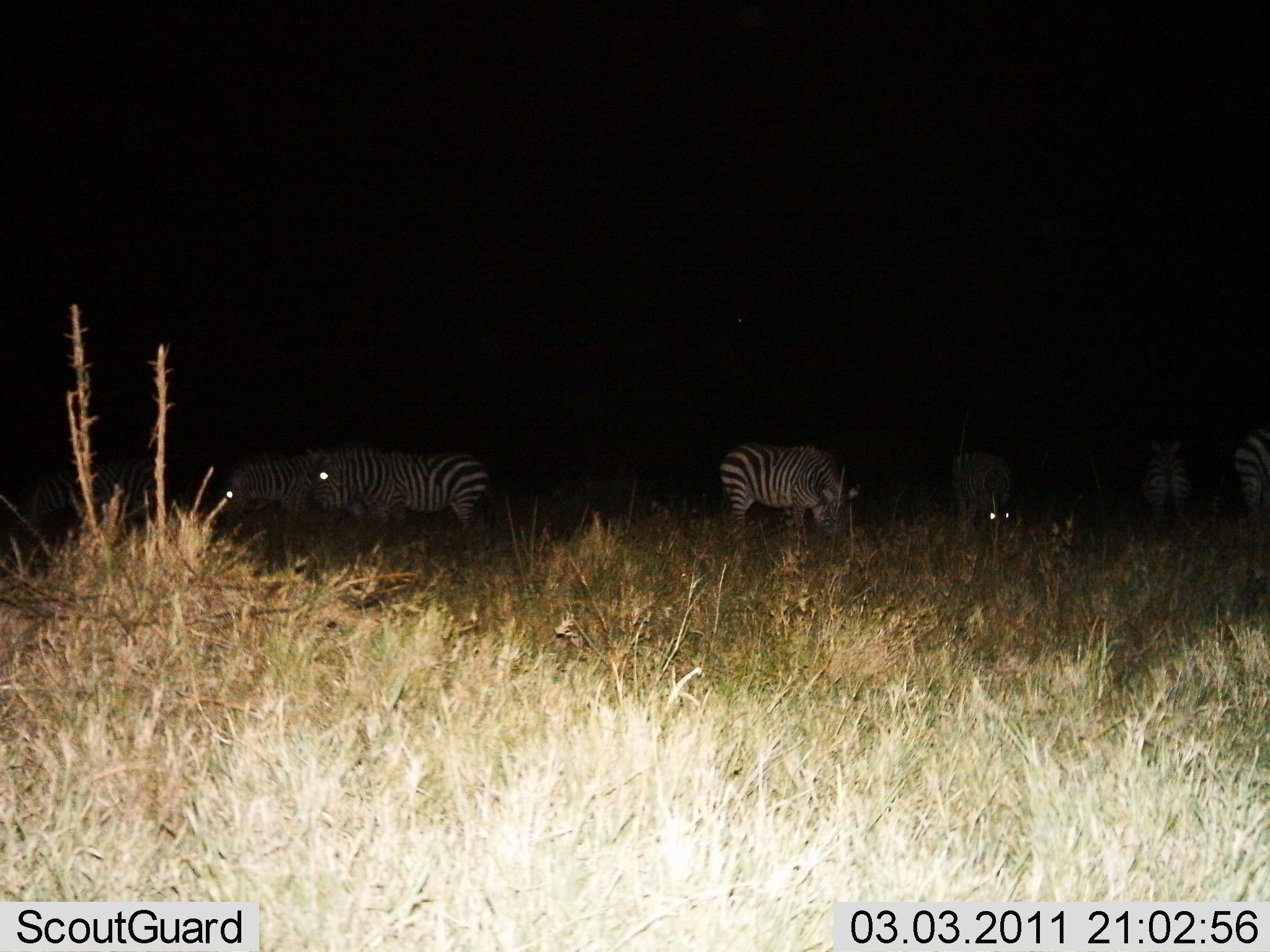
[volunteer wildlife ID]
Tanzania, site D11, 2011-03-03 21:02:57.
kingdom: Animalia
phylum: Chordata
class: Mammalia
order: Perissodactyla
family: Equidae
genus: Equus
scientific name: Equus quagga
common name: plains zebra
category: zebra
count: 7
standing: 62%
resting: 8%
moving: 8%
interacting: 0%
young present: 0%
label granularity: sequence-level